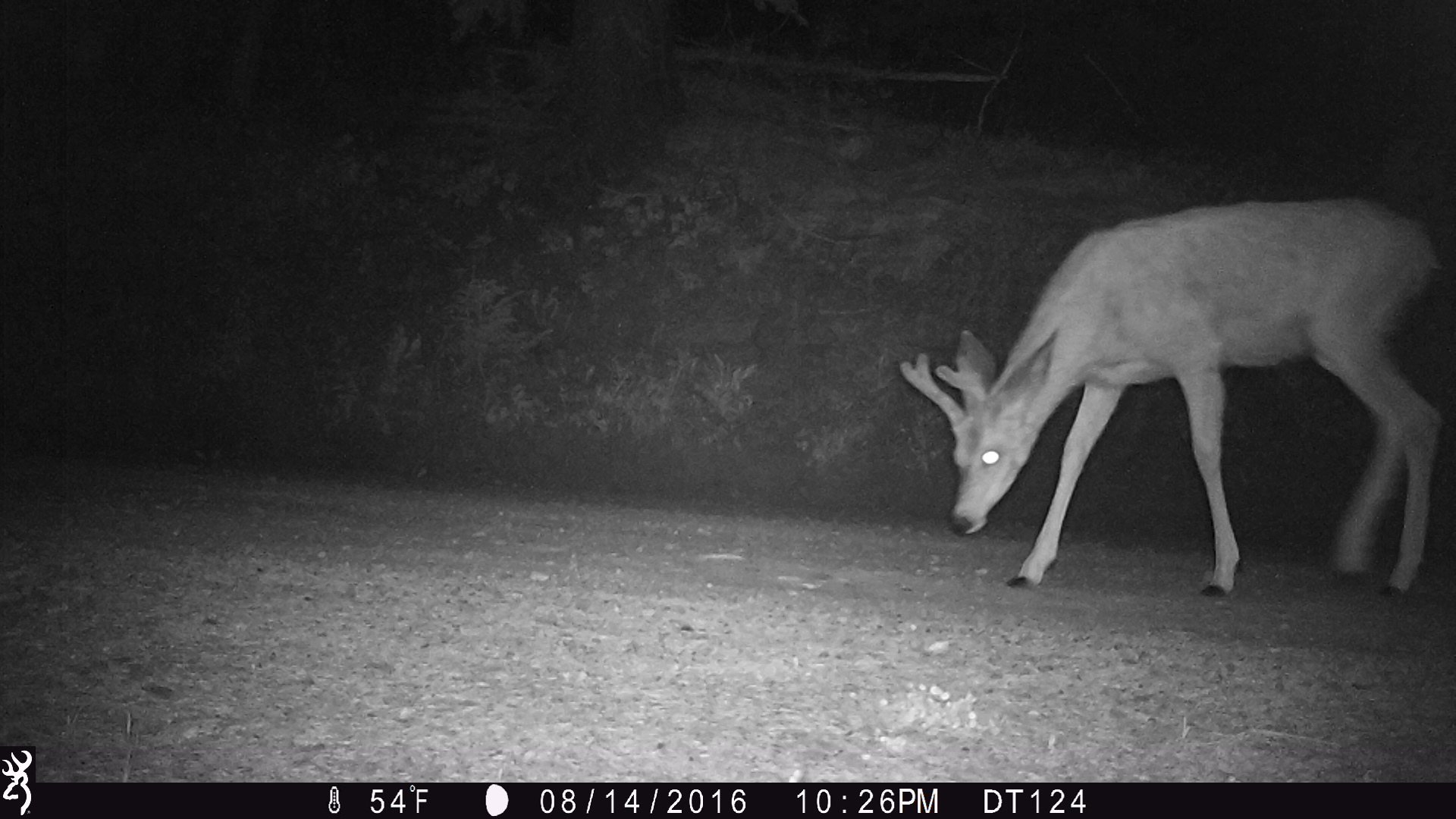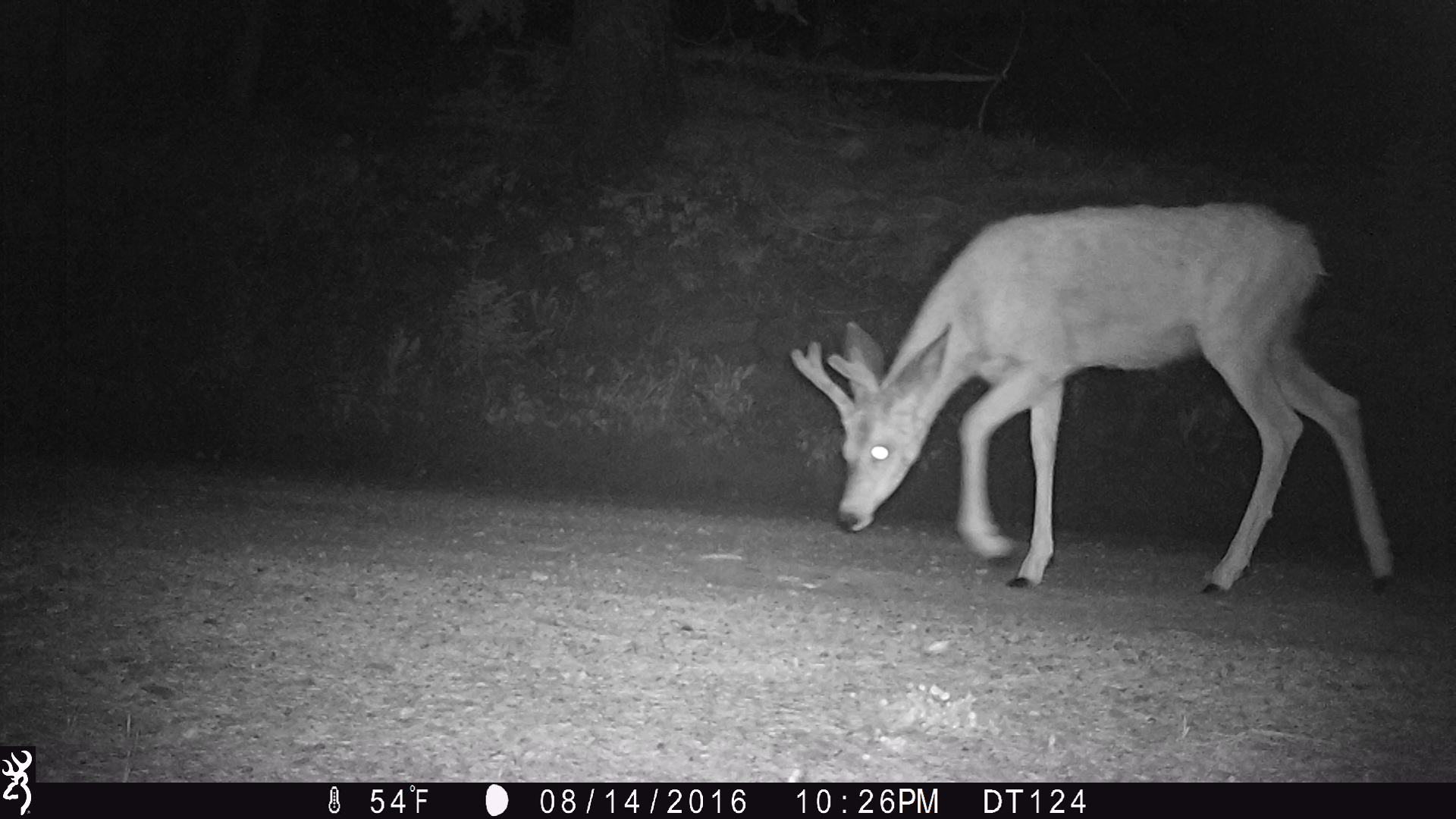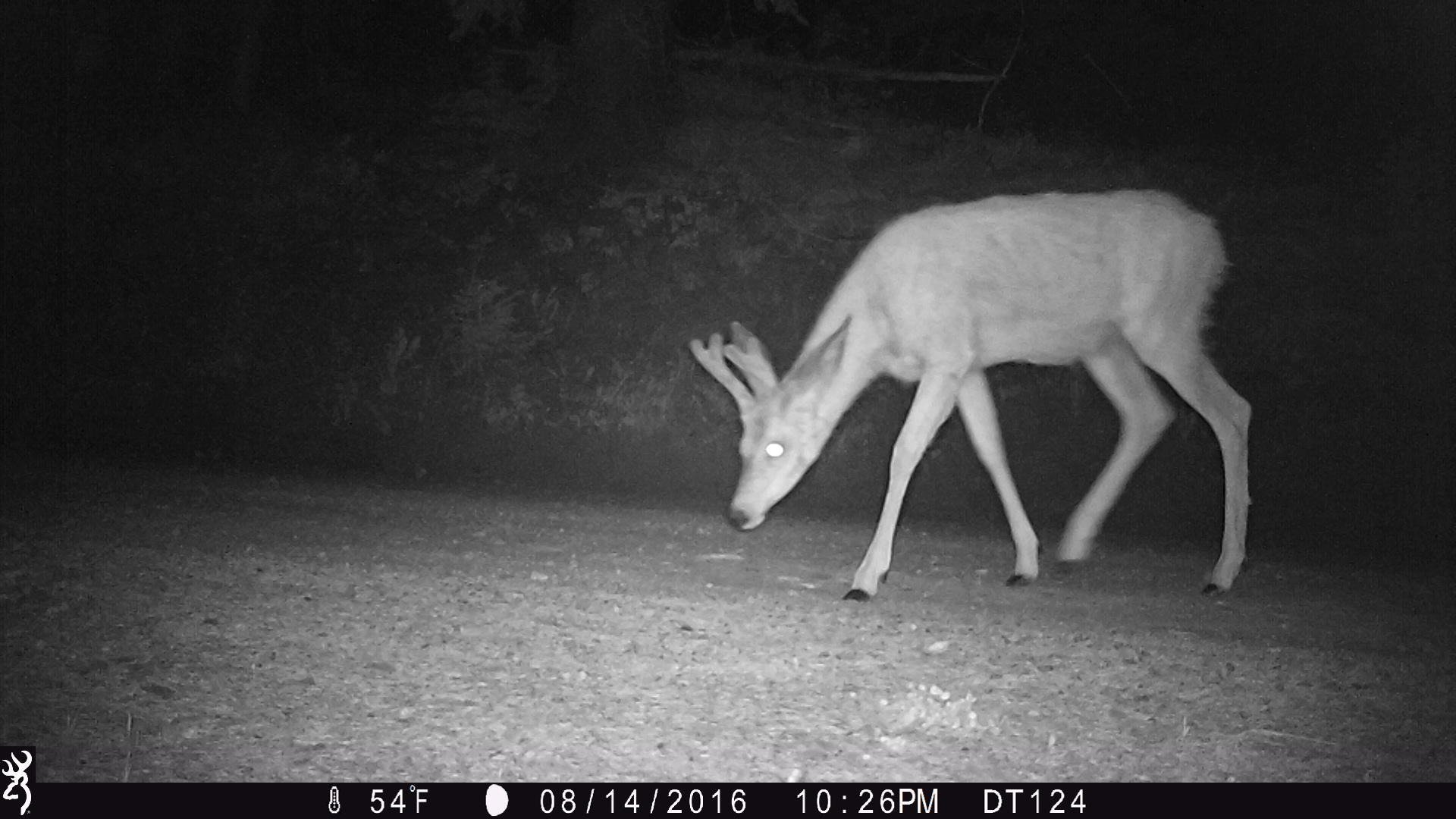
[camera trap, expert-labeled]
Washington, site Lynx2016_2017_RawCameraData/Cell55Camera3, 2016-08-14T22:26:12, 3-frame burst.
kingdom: Animalia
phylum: Chordata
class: Mammalia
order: Artiodactyla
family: Cervidae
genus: Odocoileus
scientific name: Odocoileus hemionus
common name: mule deer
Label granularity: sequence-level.